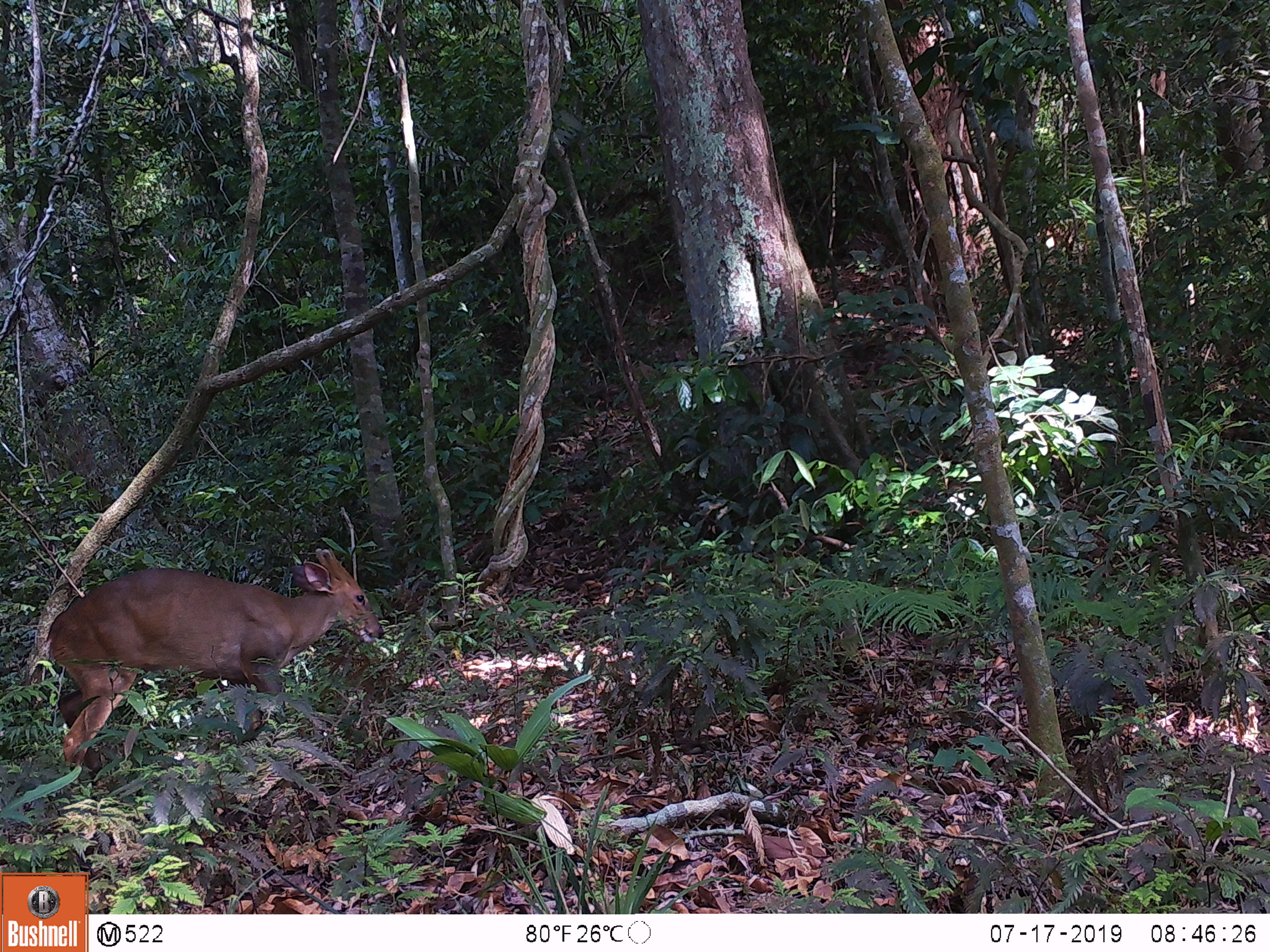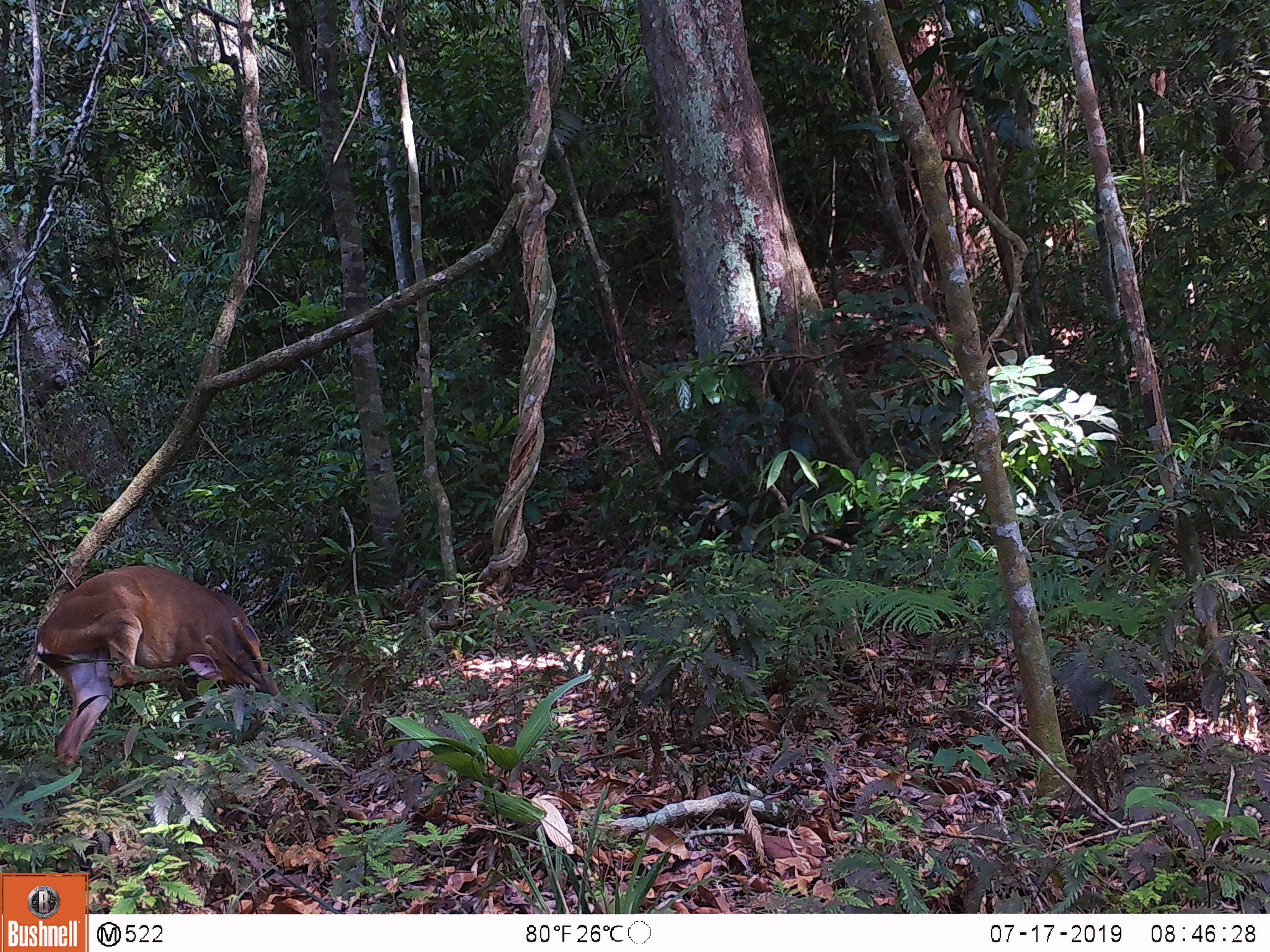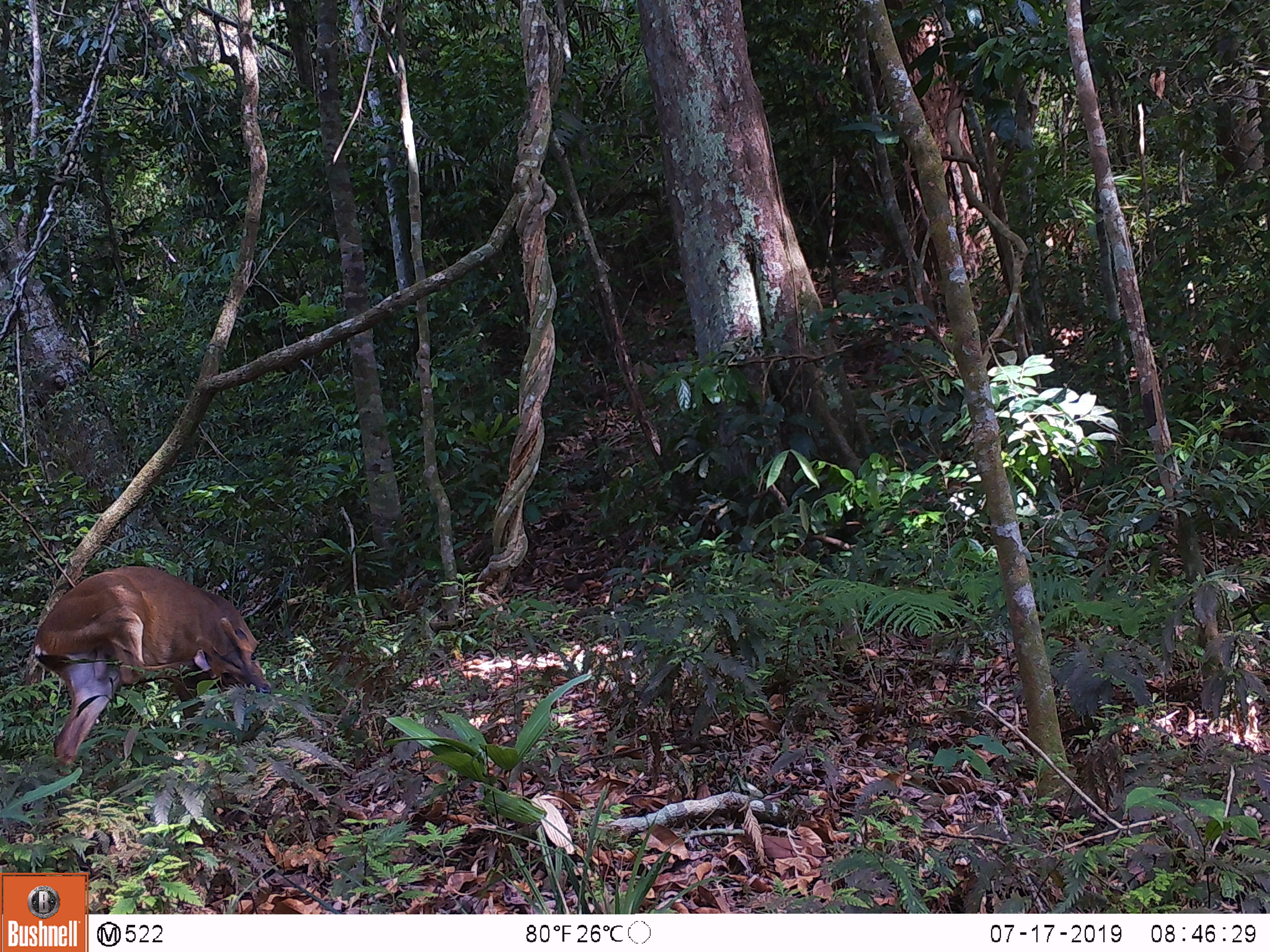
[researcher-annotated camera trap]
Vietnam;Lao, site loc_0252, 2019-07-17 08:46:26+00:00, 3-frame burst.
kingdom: Animalia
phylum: Chordata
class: Mammalia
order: Artiodactyla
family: Cervidae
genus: Muntiacus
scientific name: Muntiacus vuquangensis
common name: large-antlered muntjac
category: large antlered muntjac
Large antlered muntjac (large-antlered muntjac) (Muntiacus vuquangensis). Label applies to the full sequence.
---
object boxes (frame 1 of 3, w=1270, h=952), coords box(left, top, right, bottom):
large antlered muntjac: box(44, 546, 384, 786)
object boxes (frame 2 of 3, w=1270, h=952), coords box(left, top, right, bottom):
large antlered muntjac: box(33, 564, 282, 795)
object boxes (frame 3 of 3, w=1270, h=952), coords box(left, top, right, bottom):
large antlered muntjac: box(31, 564, 270, 795)